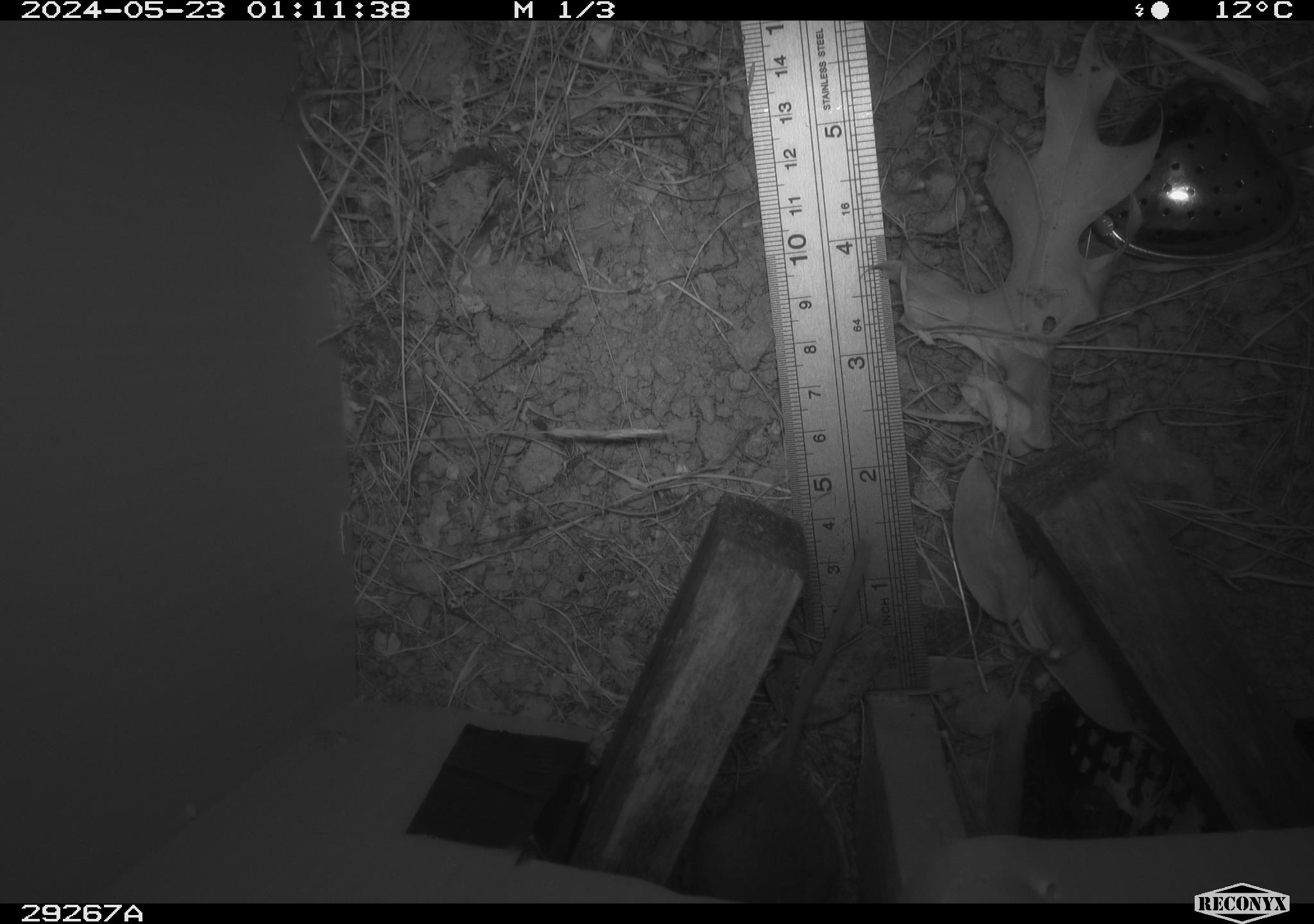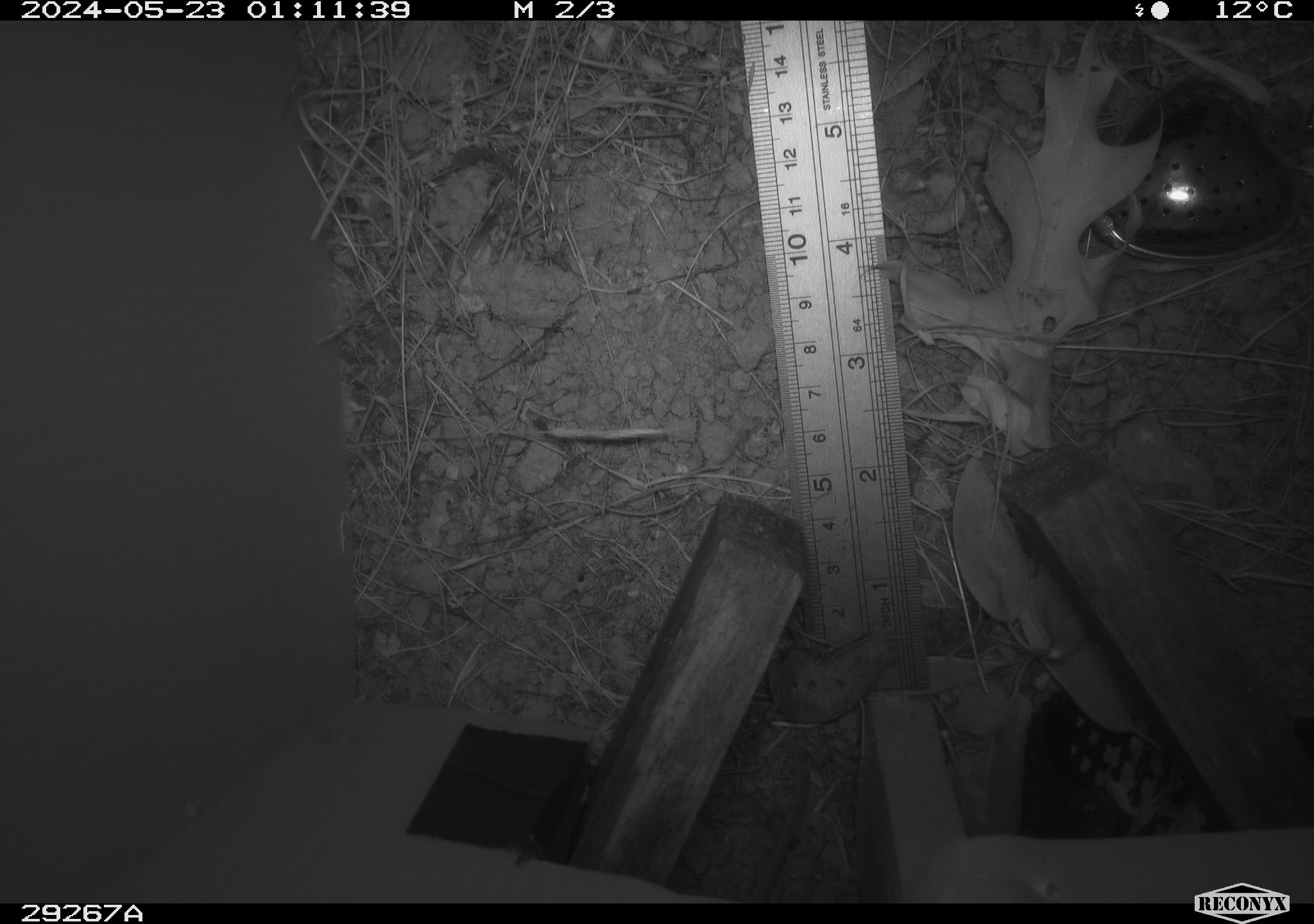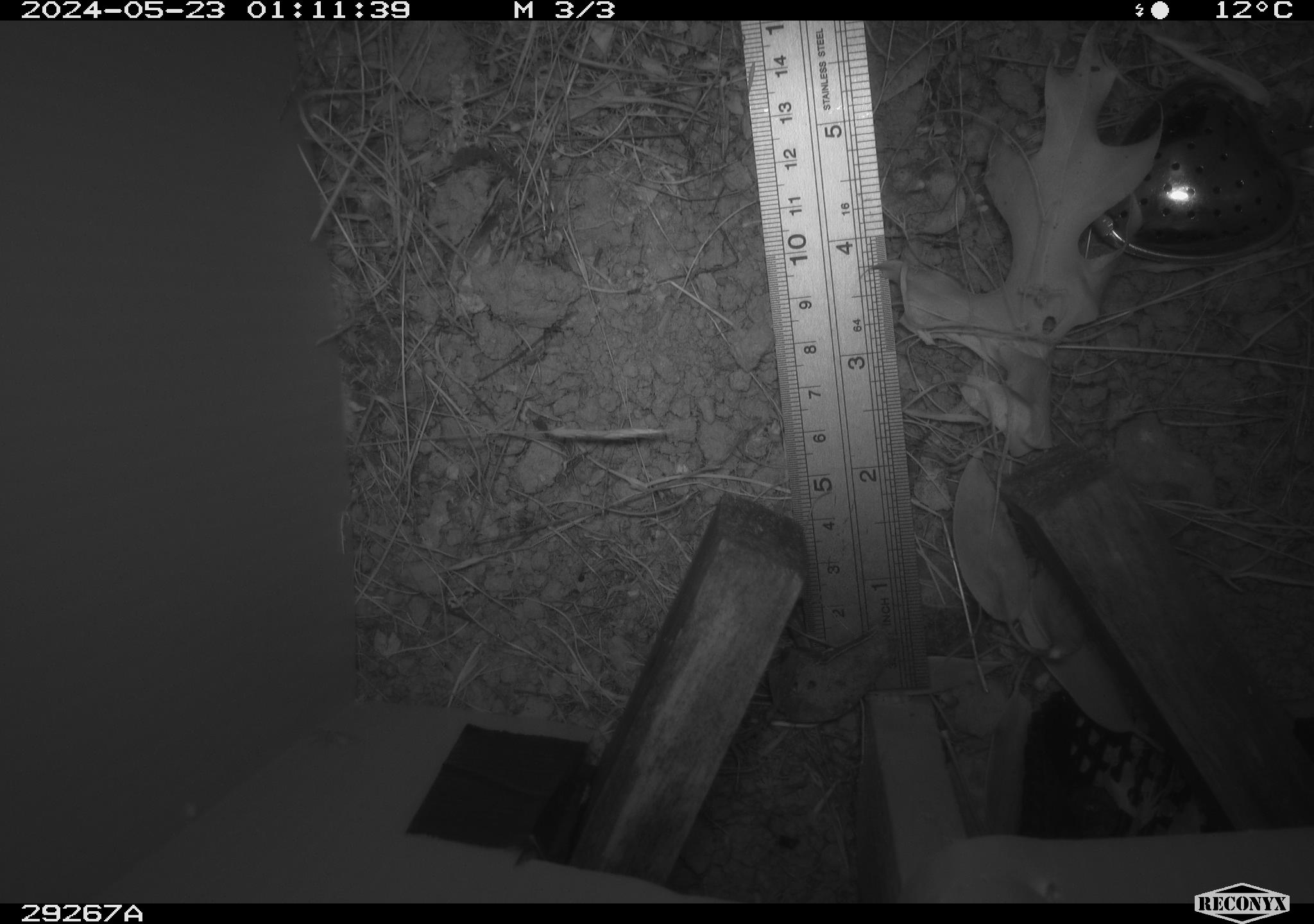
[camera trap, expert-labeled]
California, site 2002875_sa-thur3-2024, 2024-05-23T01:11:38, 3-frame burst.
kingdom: Animalia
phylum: Chordata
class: Mammalia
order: Rodentia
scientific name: Rodentia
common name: rodent